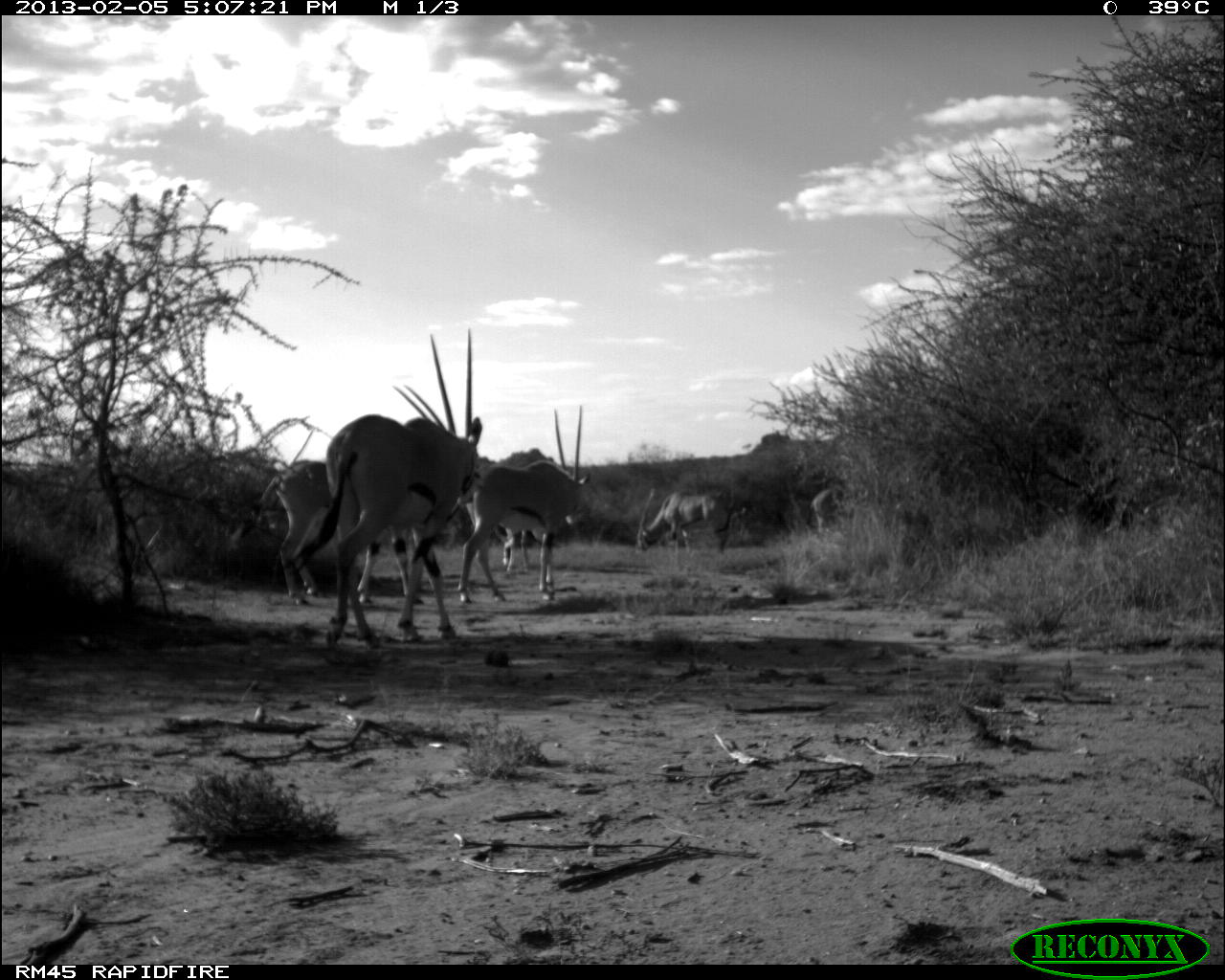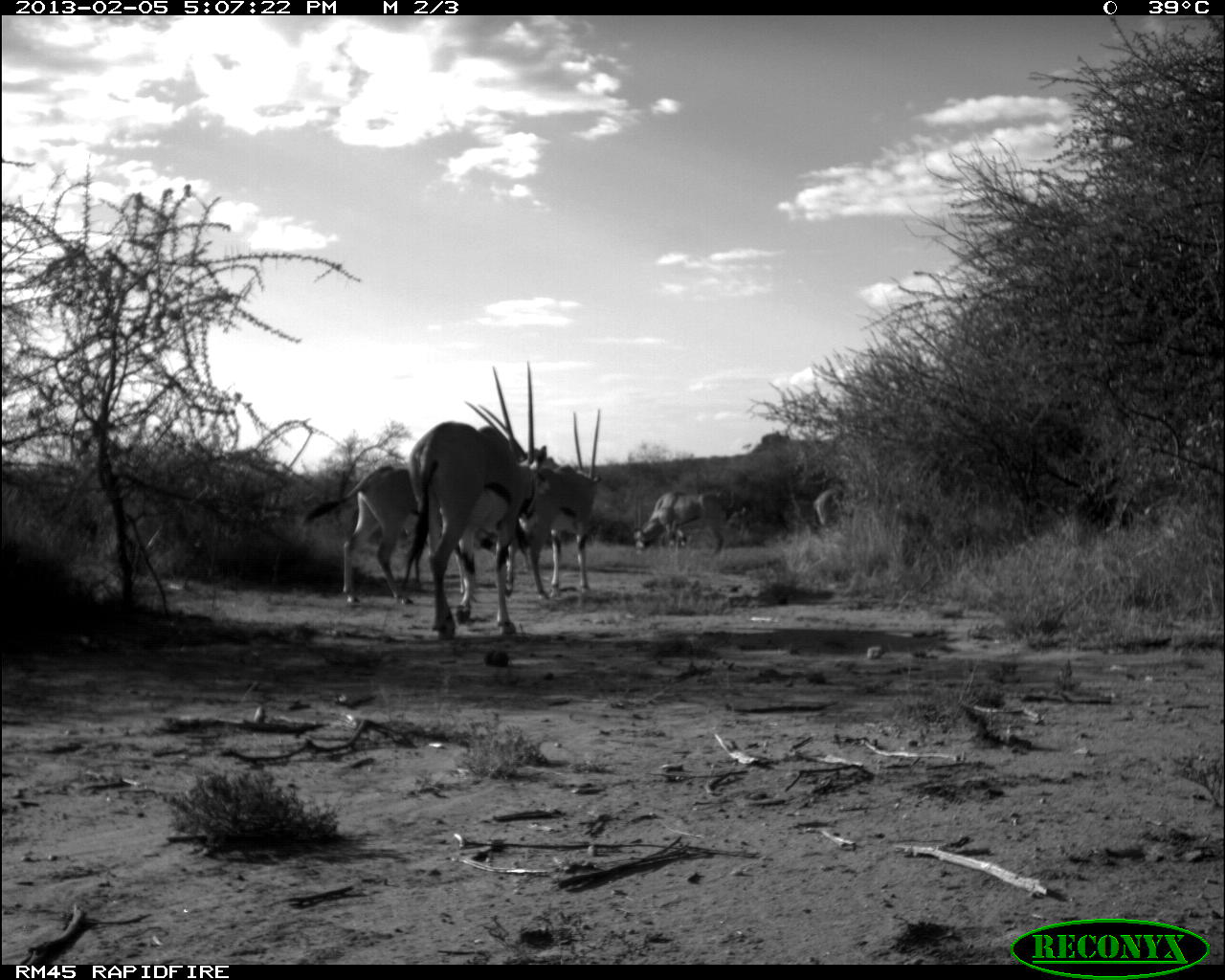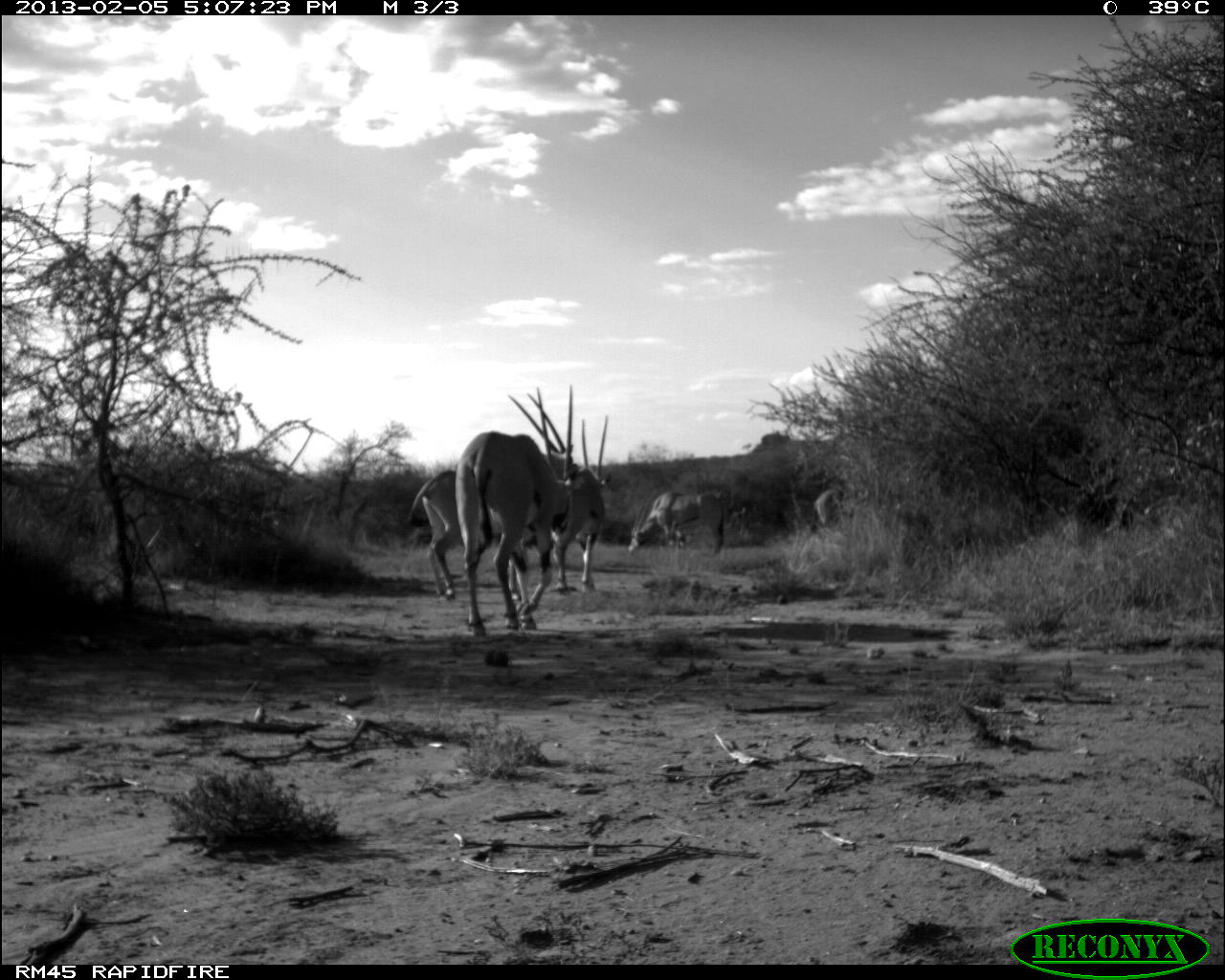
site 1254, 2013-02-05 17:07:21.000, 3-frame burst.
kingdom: Animalia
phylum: Chordata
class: Mammalia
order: Artiodactyla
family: Bovidae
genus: Oryx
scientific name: Oryx beisa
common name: east african oryx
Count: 6.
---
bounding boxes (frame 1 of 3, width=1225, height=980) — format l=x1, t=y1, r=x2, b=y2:
oryx beisa: l=296, t=327, r=482, b=649; l=456, t=407, r=594, b=608; l=256, t=460, r=421, b=601; l=457, t=483, r=570, b=569; l=634, t=487, r=730, b=552; l=804, t=480, r=852, b=536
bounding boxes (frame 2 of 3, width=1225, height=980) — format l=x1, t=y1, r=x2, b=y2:
oryx beisa: l=408, t=355, r=543, b=642; l=300, t=460, r=464, b=594; l=503, t=407, r=603, b=595; l=631, t=482, r=740, b=563; l=808, t=481, r=852, b=530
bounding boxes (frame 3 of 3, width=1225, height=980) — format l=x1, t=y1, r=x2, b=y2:
oryx beisa: l=457, t=381, r=574, b=639; l=404, t=470, r=515, b=592; l=551, t=414, r=611, b=592; l=625, t=486, r=727, b=559; l=811, t=487, r=859, b=532